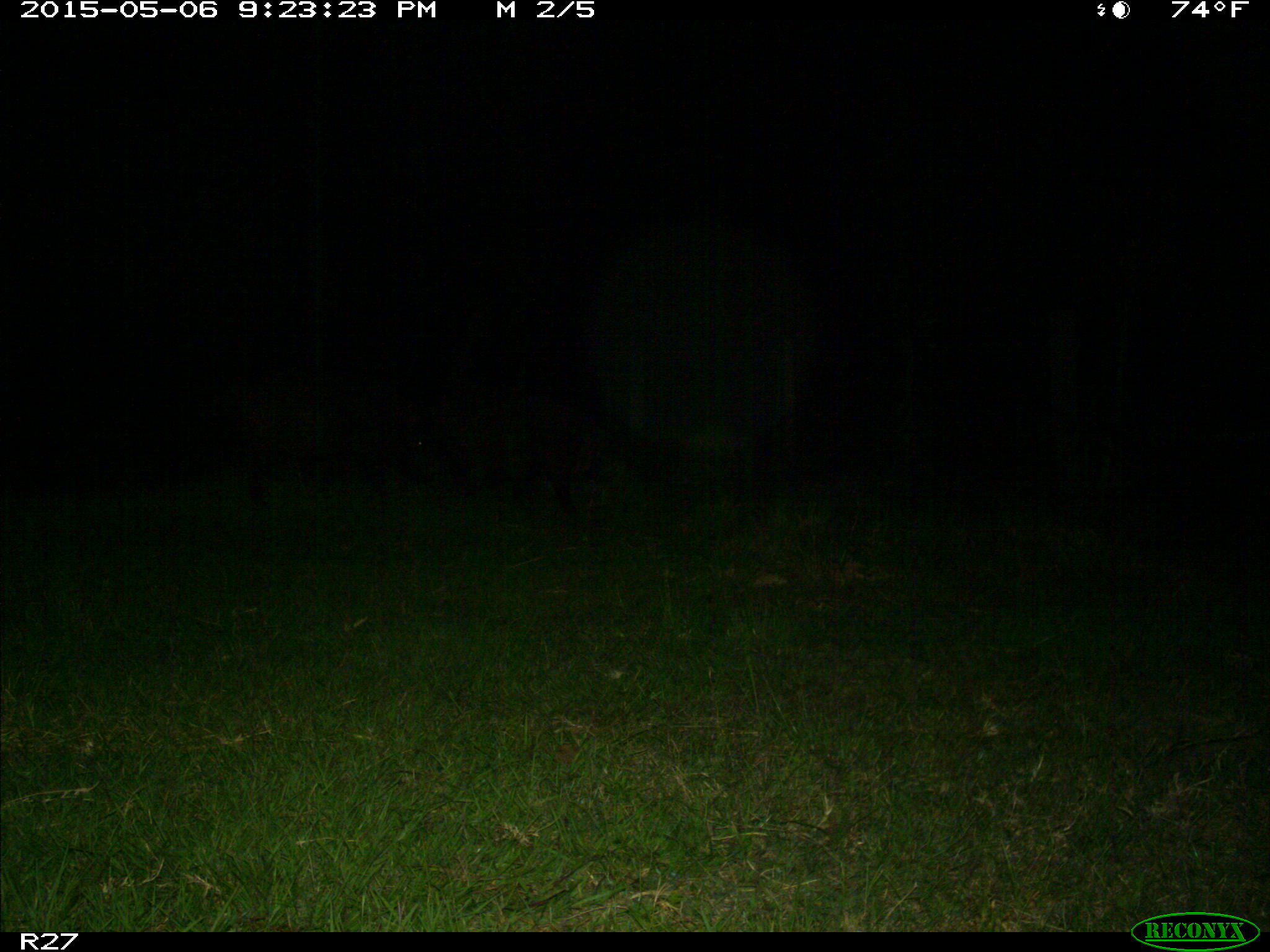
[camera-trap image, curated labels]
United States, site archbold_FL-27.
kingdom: Animalia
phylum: Chordata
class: Mammalia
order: Artiodactyla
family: Suidae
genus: Sus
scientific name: Sus scrofa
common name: wild boar